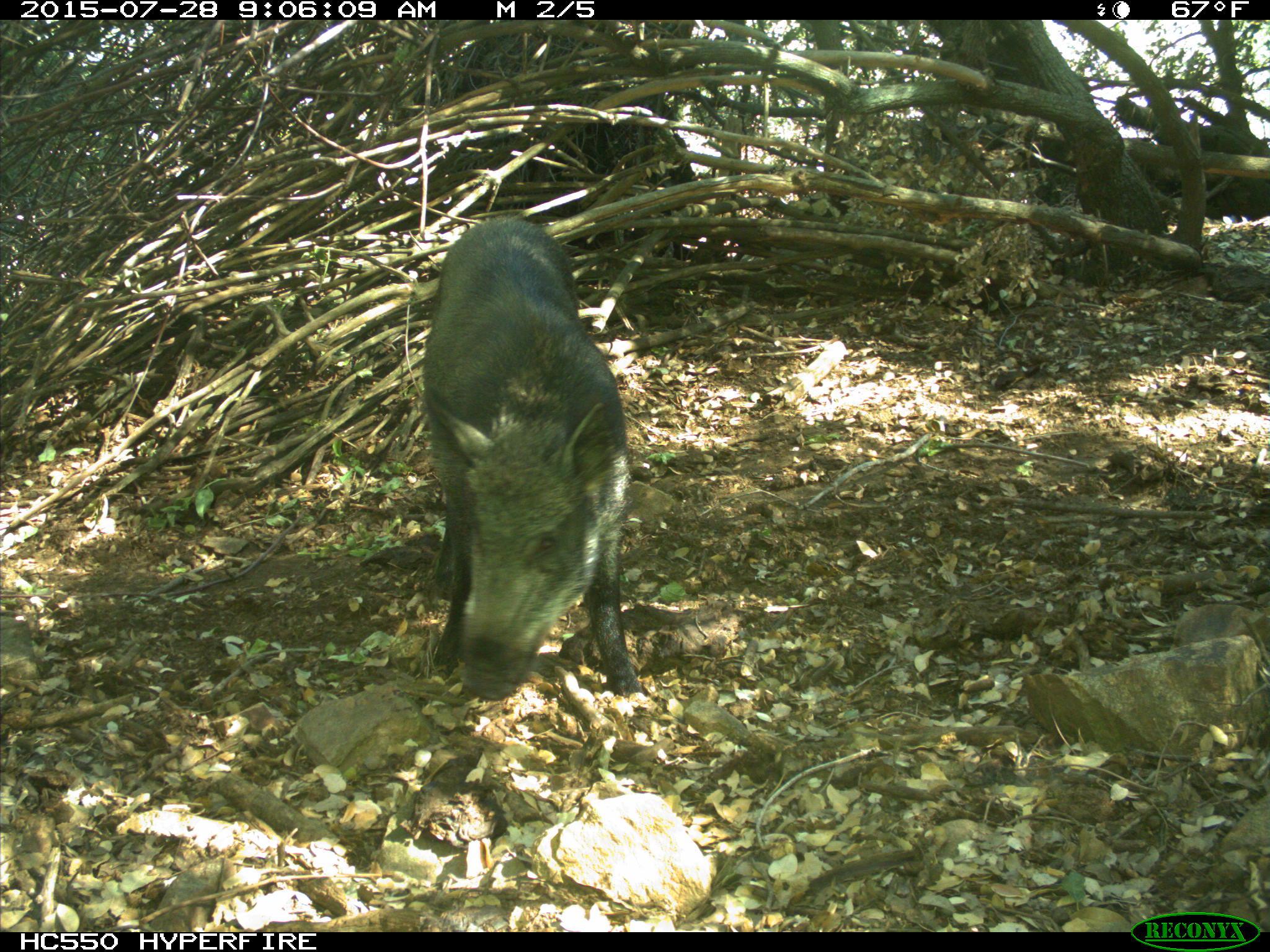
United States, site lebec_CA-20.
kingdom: Animalia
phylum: Chordata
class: Mammalia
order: Artiodactyla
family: Suidae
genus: Sus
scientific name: Sus scrofa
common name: wild boar